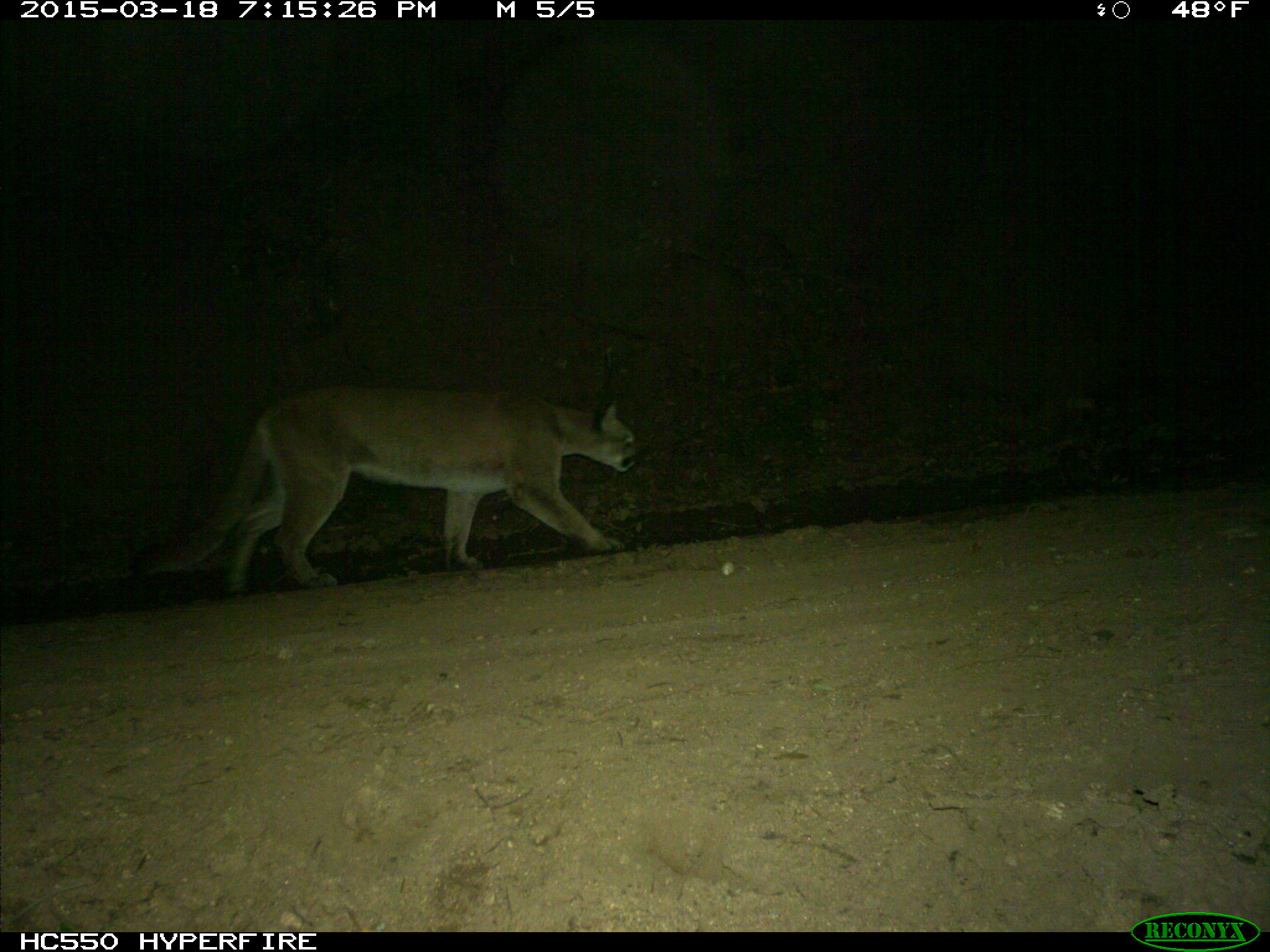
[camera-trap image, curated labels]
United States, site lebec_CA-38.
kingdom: Animalia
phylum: Chordata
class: Mammalia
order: Carnivora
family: Felidae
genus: Puma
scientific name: Puma concolor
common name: mountain lion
Puma concolor (mountain lion).